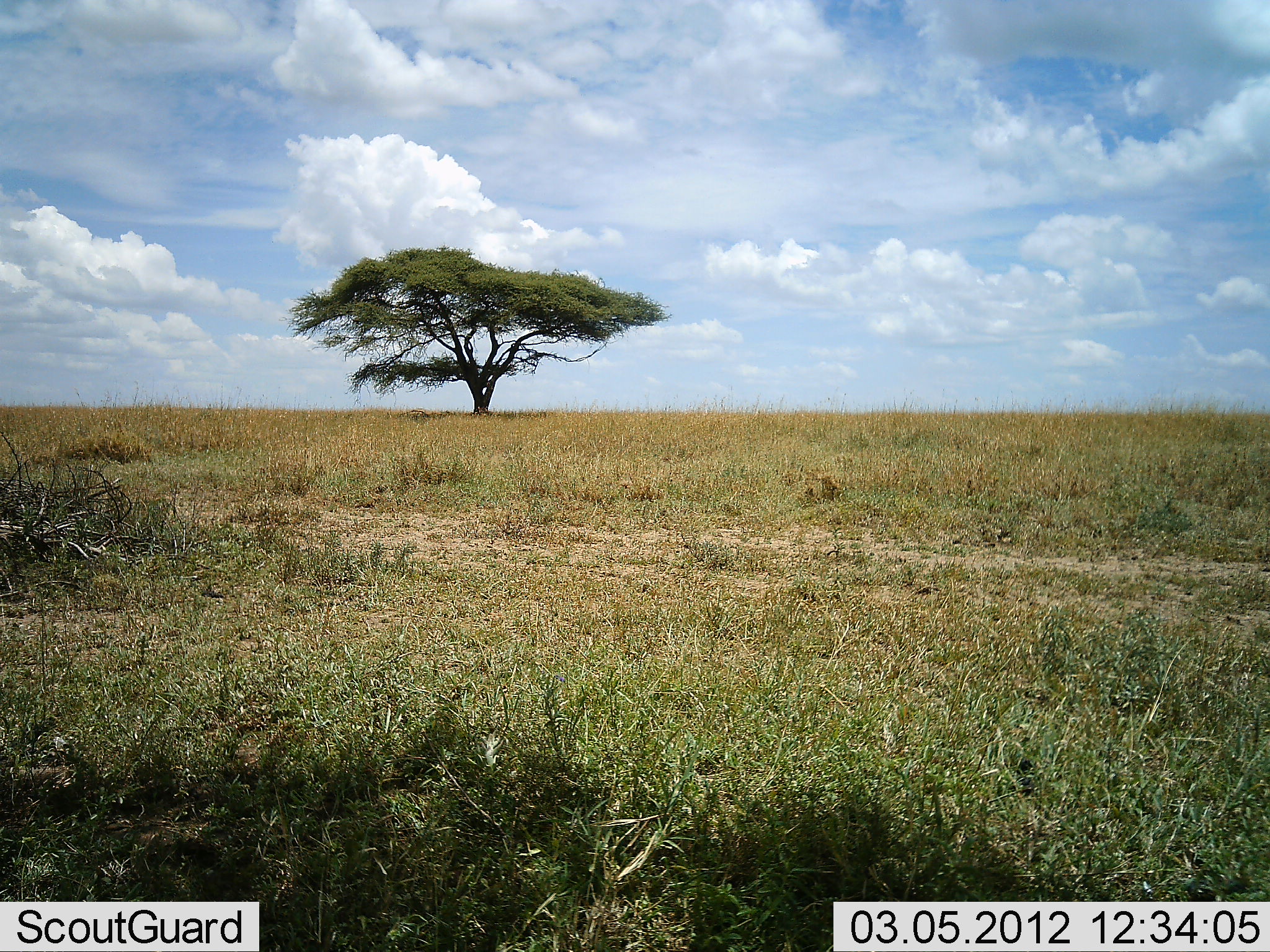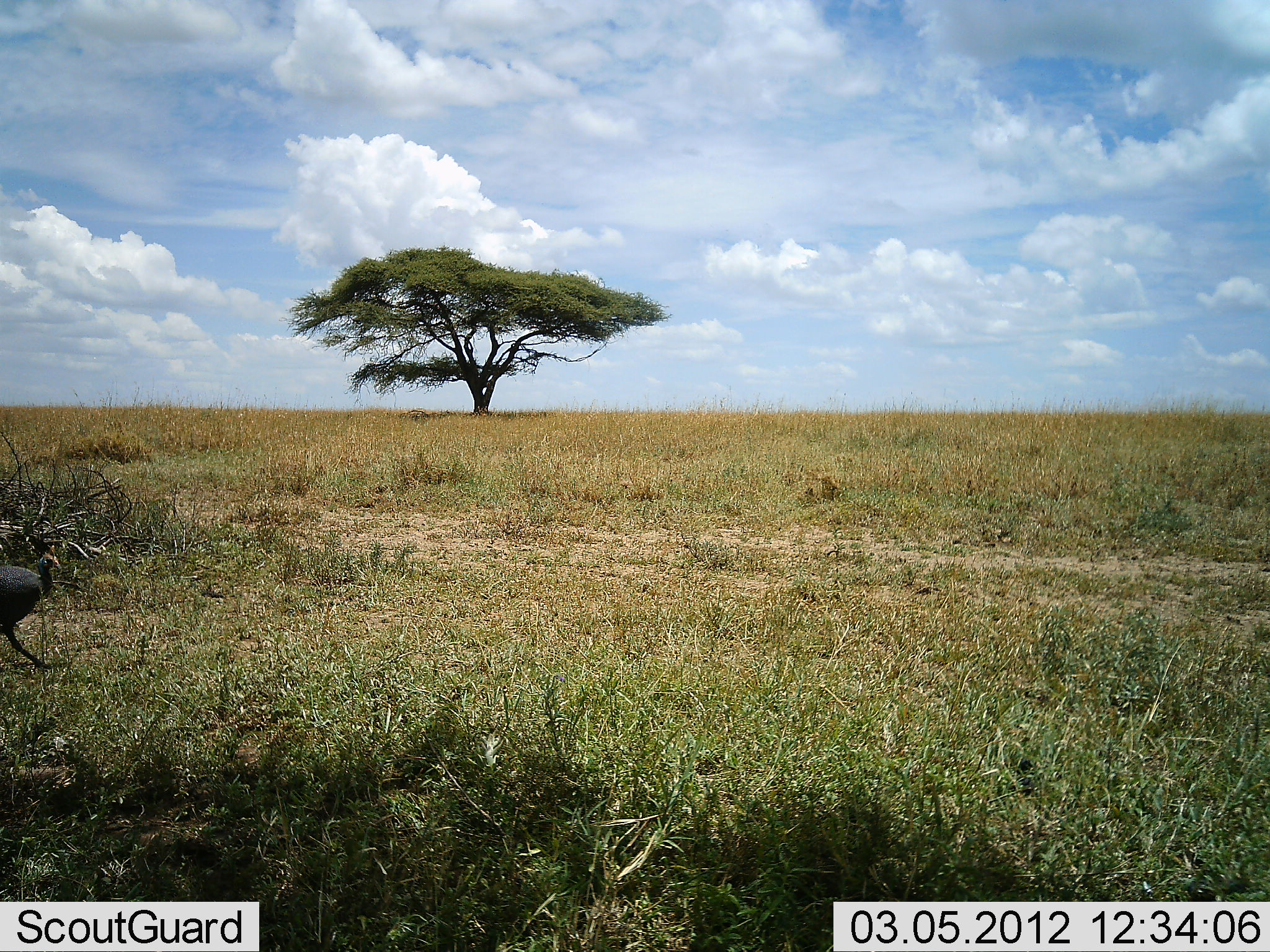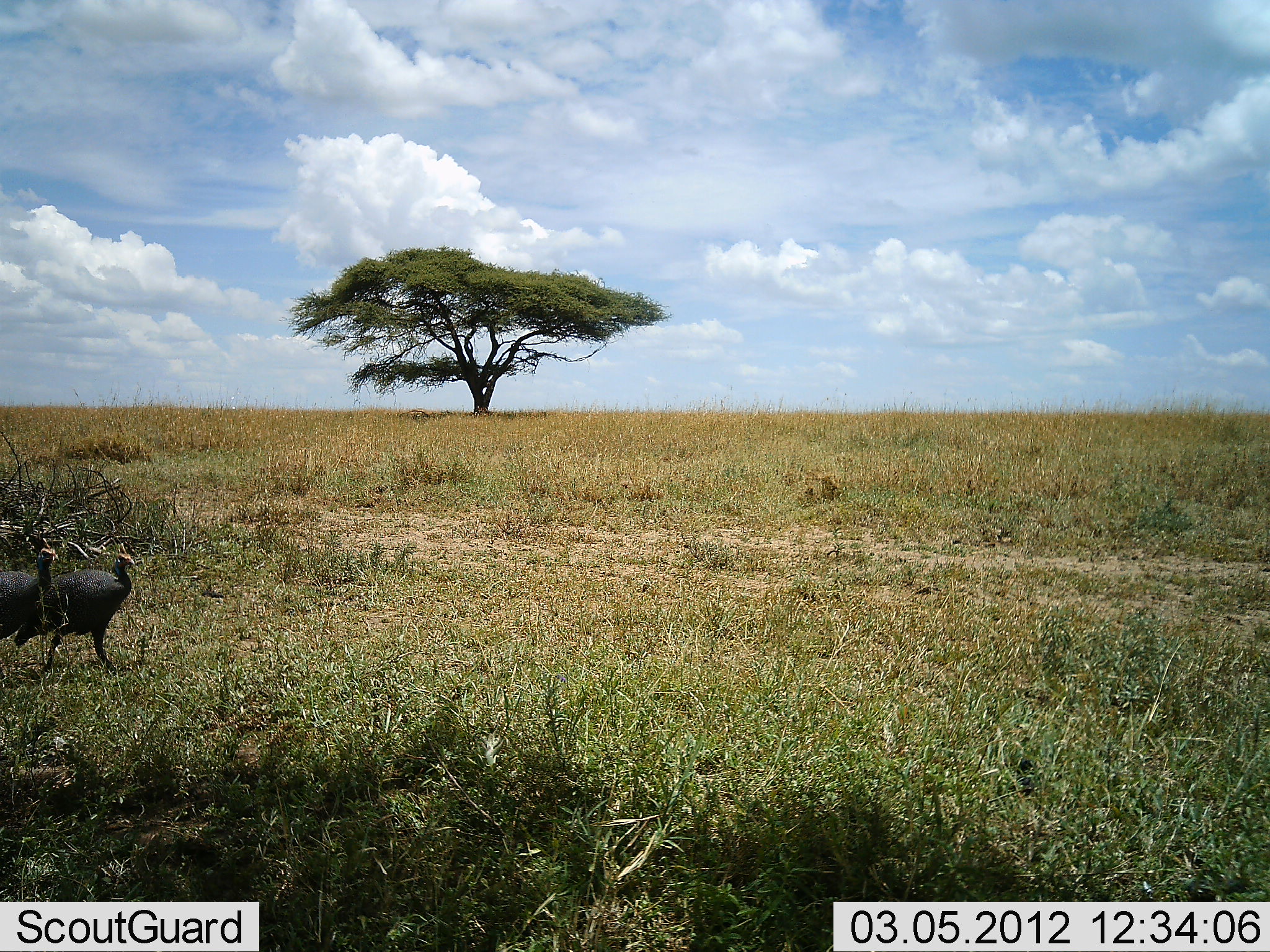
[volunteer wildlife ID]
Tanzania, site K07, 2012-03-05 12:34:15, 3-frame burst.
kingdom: Animalia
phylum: Chordata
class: Aves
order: Galliformes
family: Numididae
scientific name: Numididae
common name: guinea fowl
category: guineafowl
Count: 2.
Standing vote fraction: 0%.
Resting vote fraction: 0%.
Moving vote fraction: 100%.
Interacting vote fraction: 0%.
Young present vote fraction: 0%.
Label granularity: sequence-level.